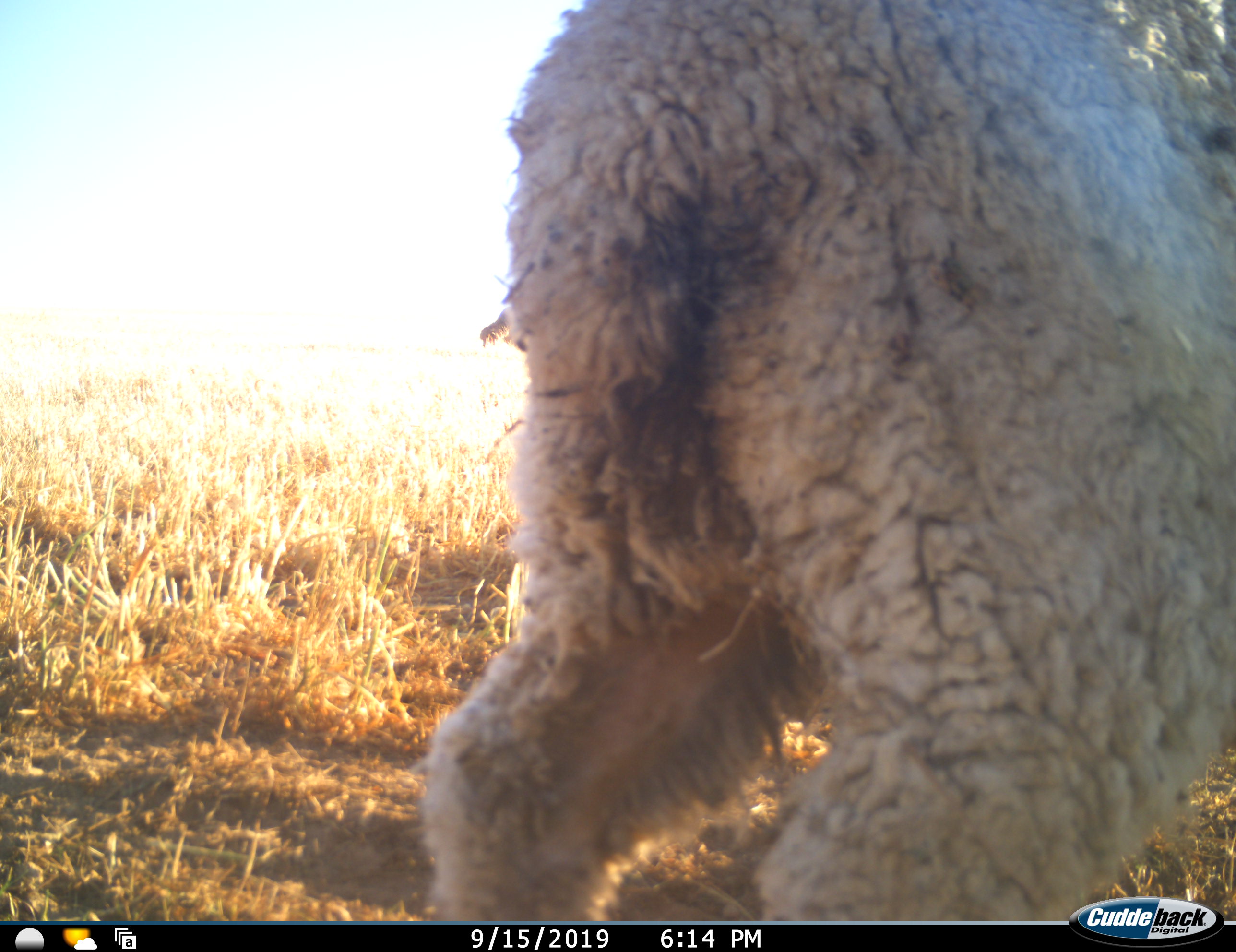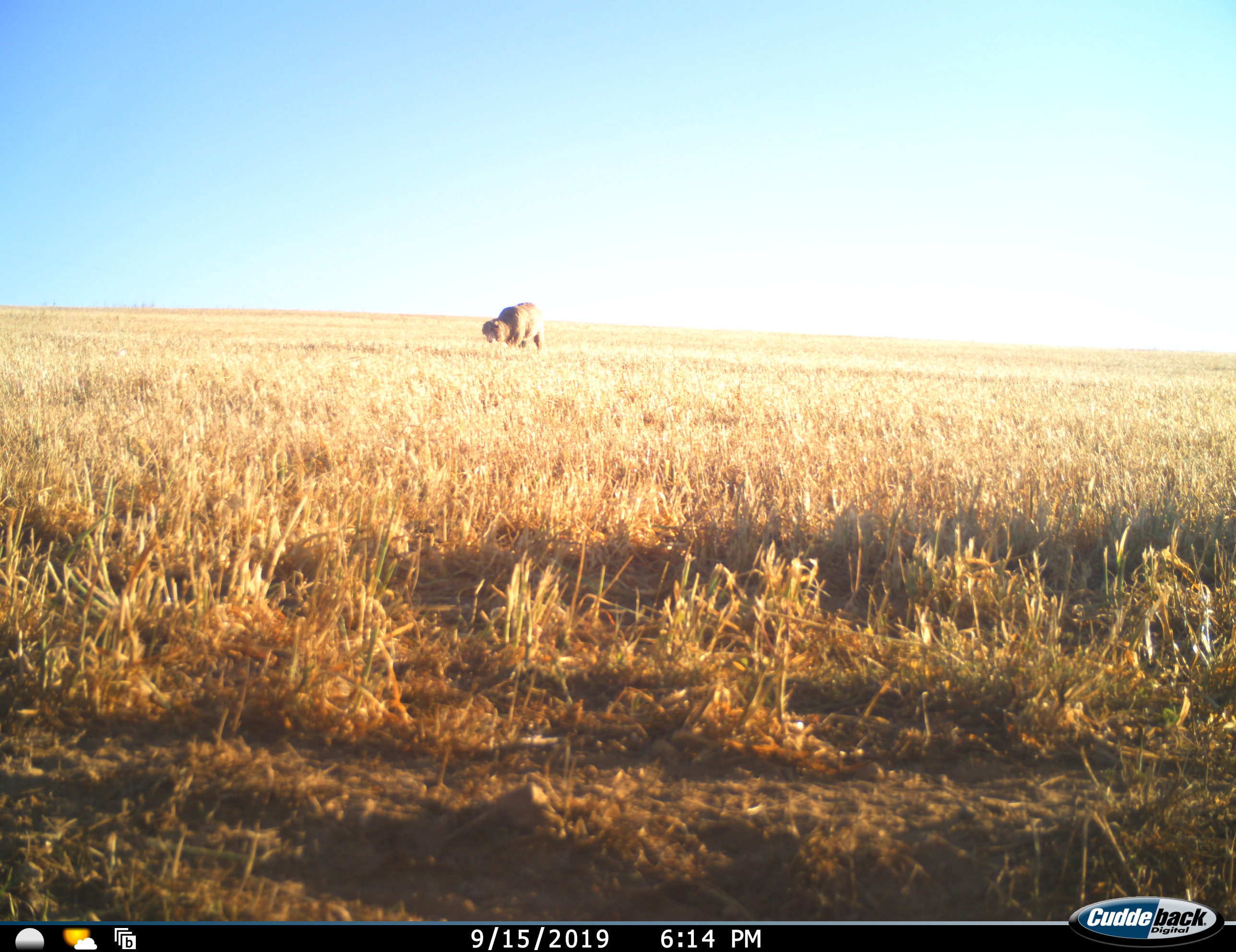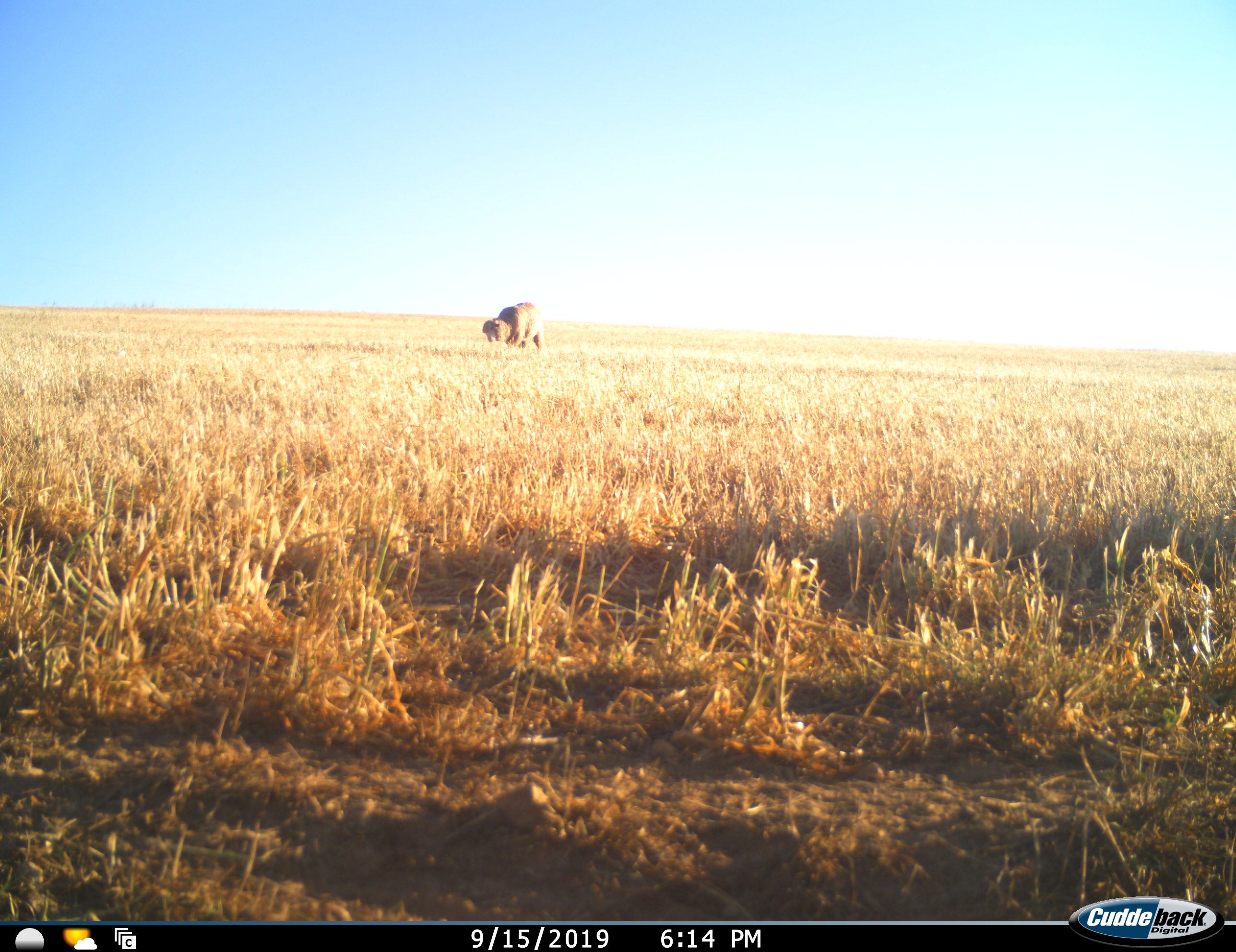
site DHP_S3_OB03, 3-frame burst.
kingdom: Animalia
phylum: Chordata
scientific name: Vertebrata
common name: domestic animal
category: domesticanimal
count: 2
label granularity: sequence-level